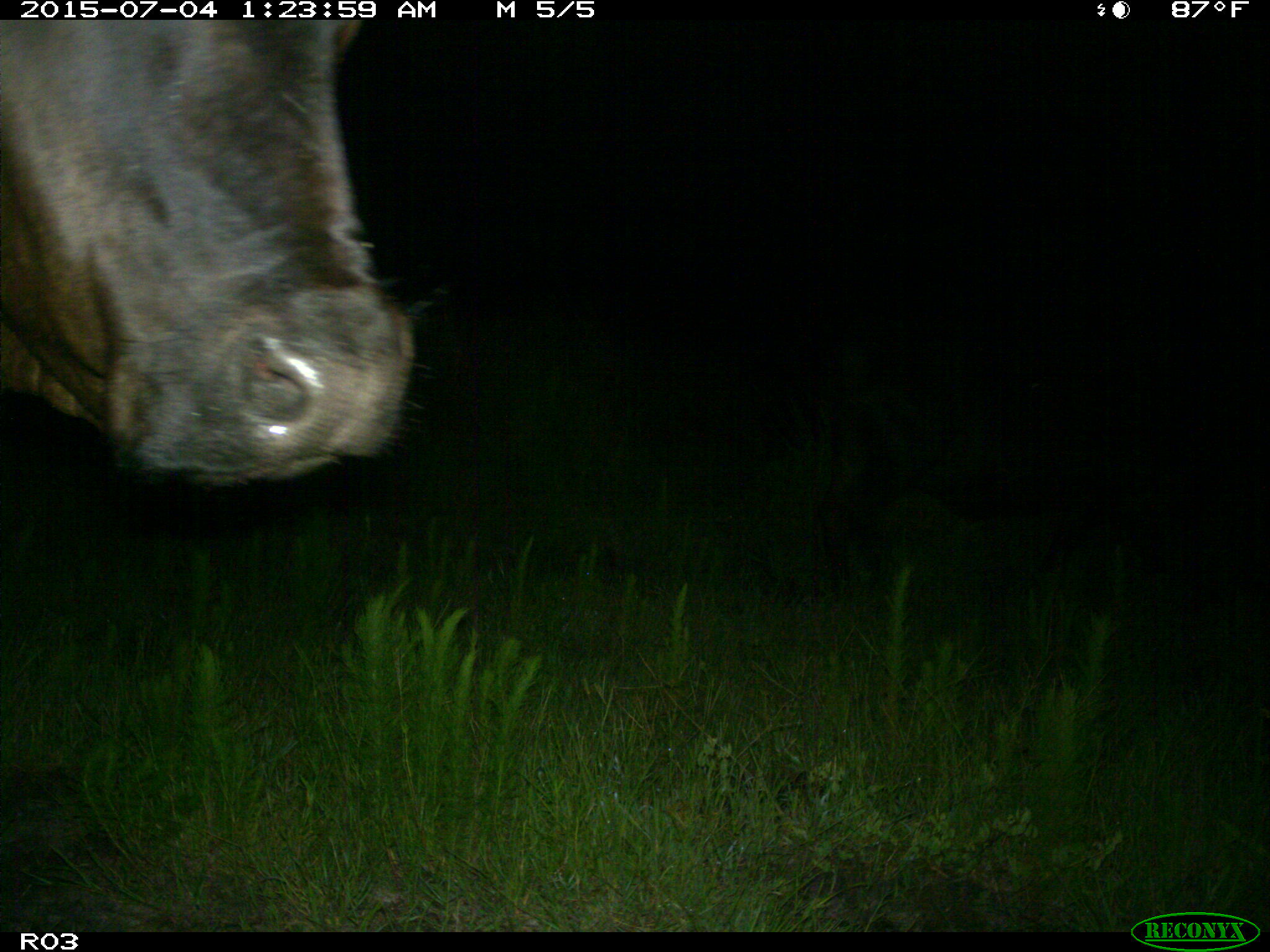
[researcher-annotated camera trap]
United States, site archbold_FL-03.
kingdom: Animalia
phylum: Chordata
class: Mammalia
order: Artiodactyla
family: Bovidae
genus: Bos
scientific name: Bos taurus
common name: domestic cow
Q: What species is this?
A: Bos taurus (domestic cow).